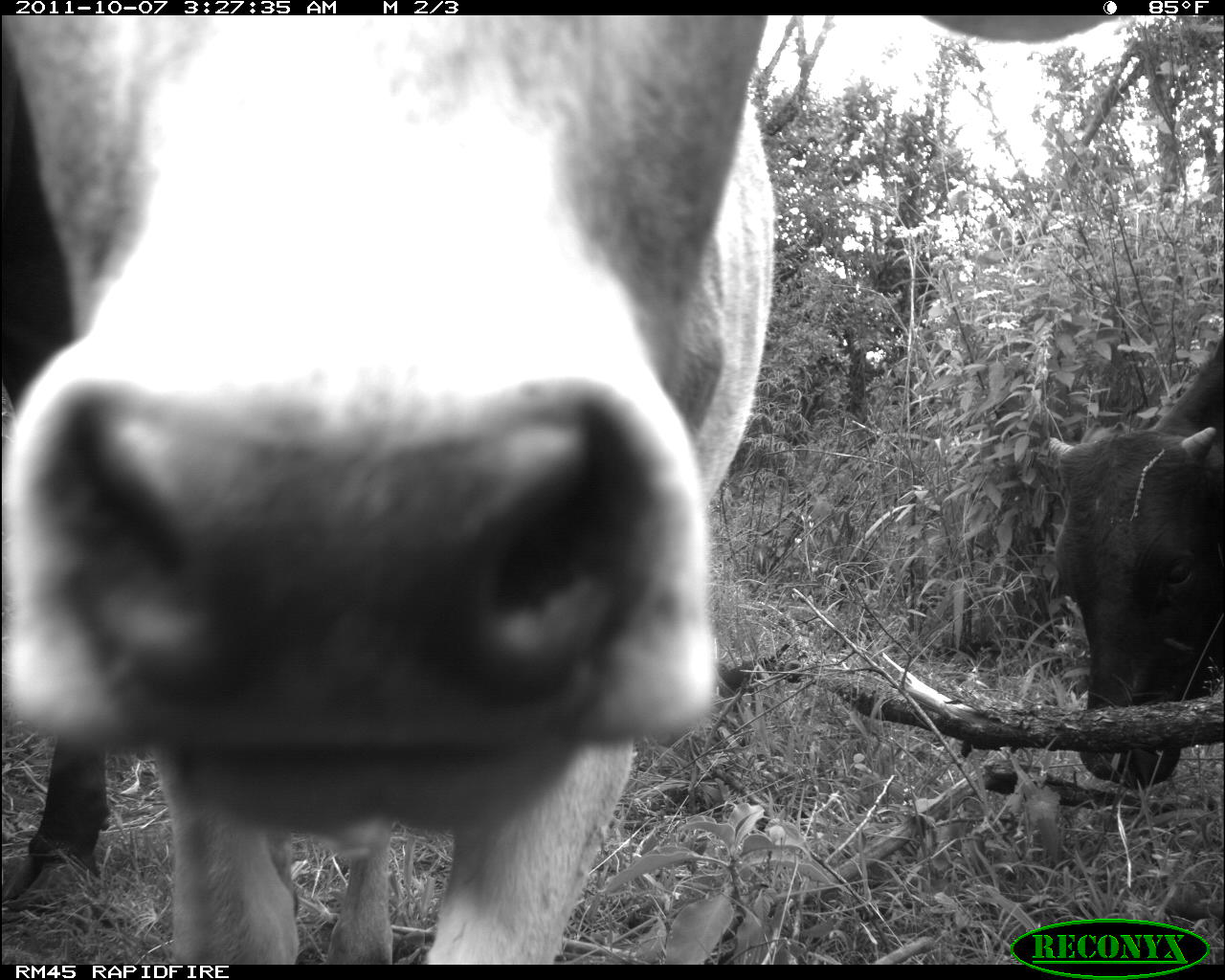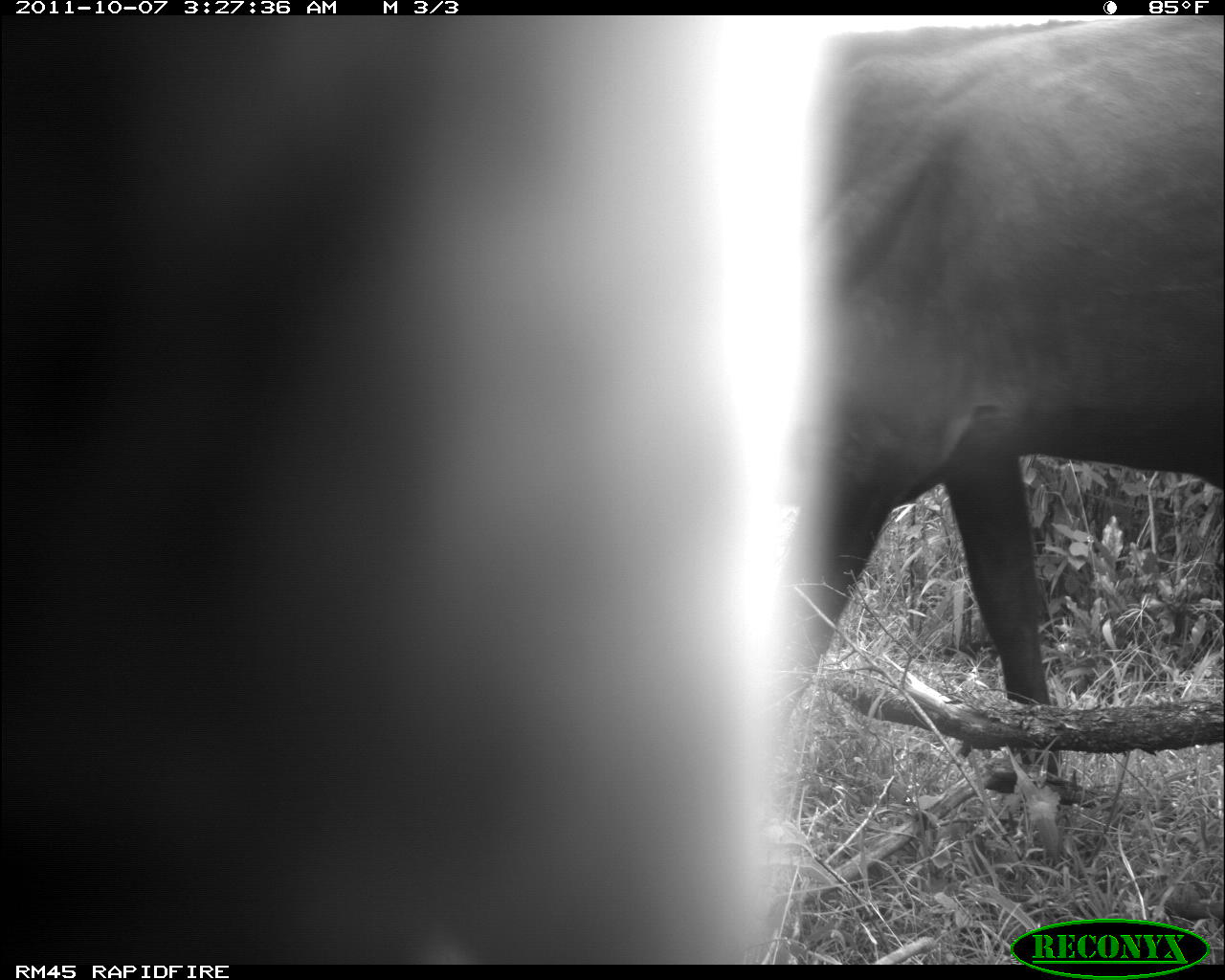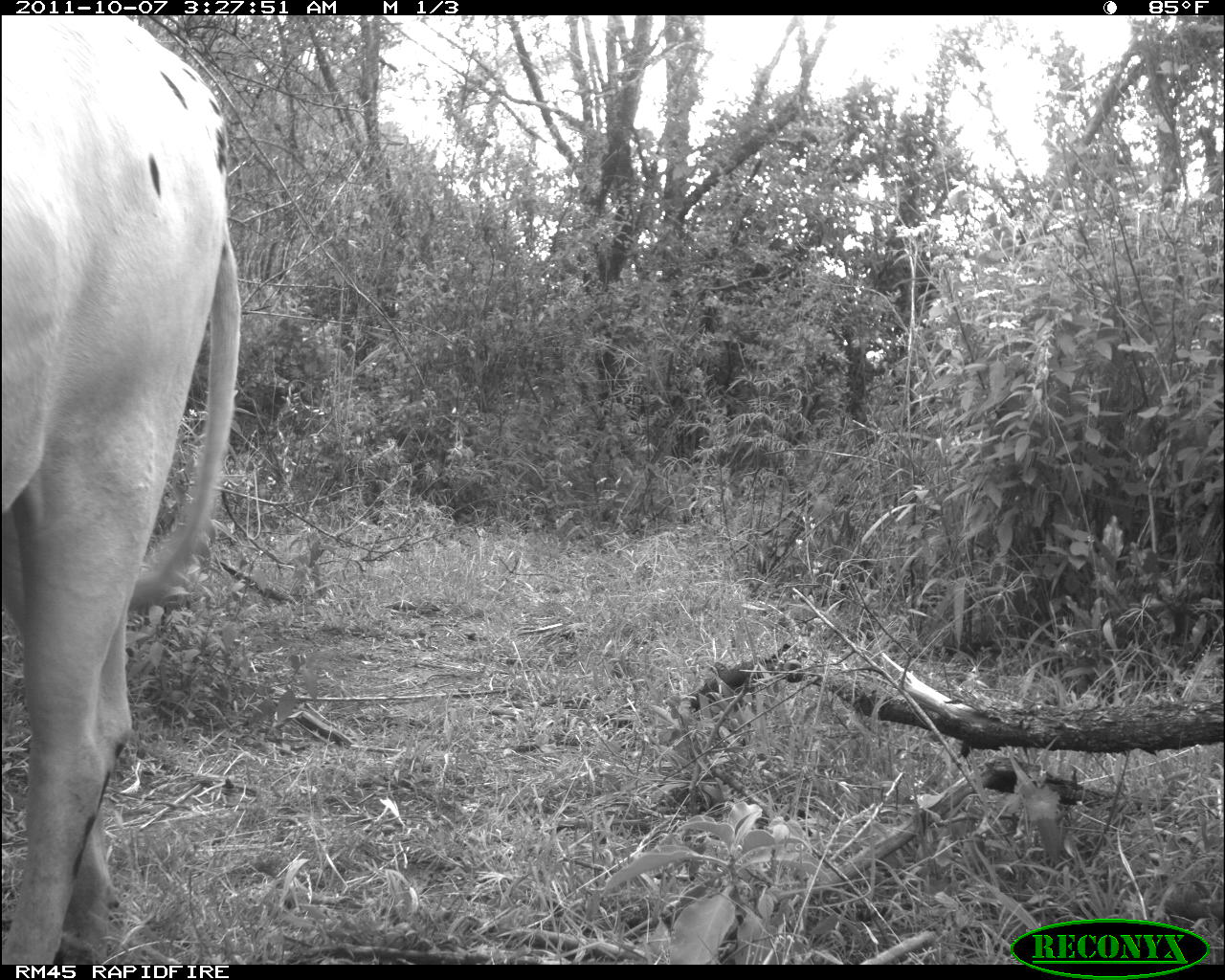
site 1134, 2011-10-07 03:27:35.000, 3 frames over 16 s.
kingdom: Animalia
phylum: Chordata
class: Mammalia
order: Artiodactyla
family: Bovidae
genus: Bos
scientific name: Bos taurus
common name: domestic cattle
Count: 3.